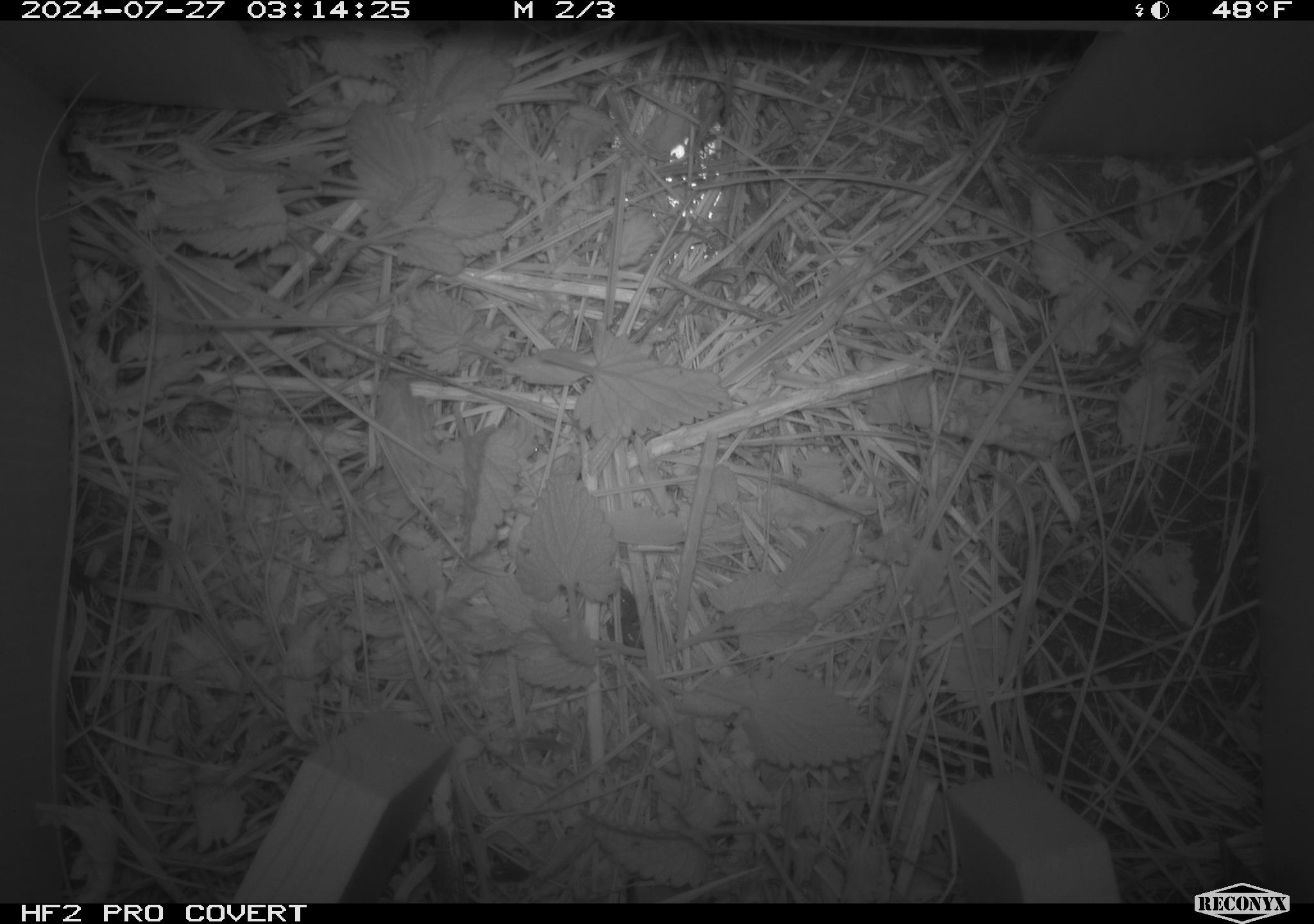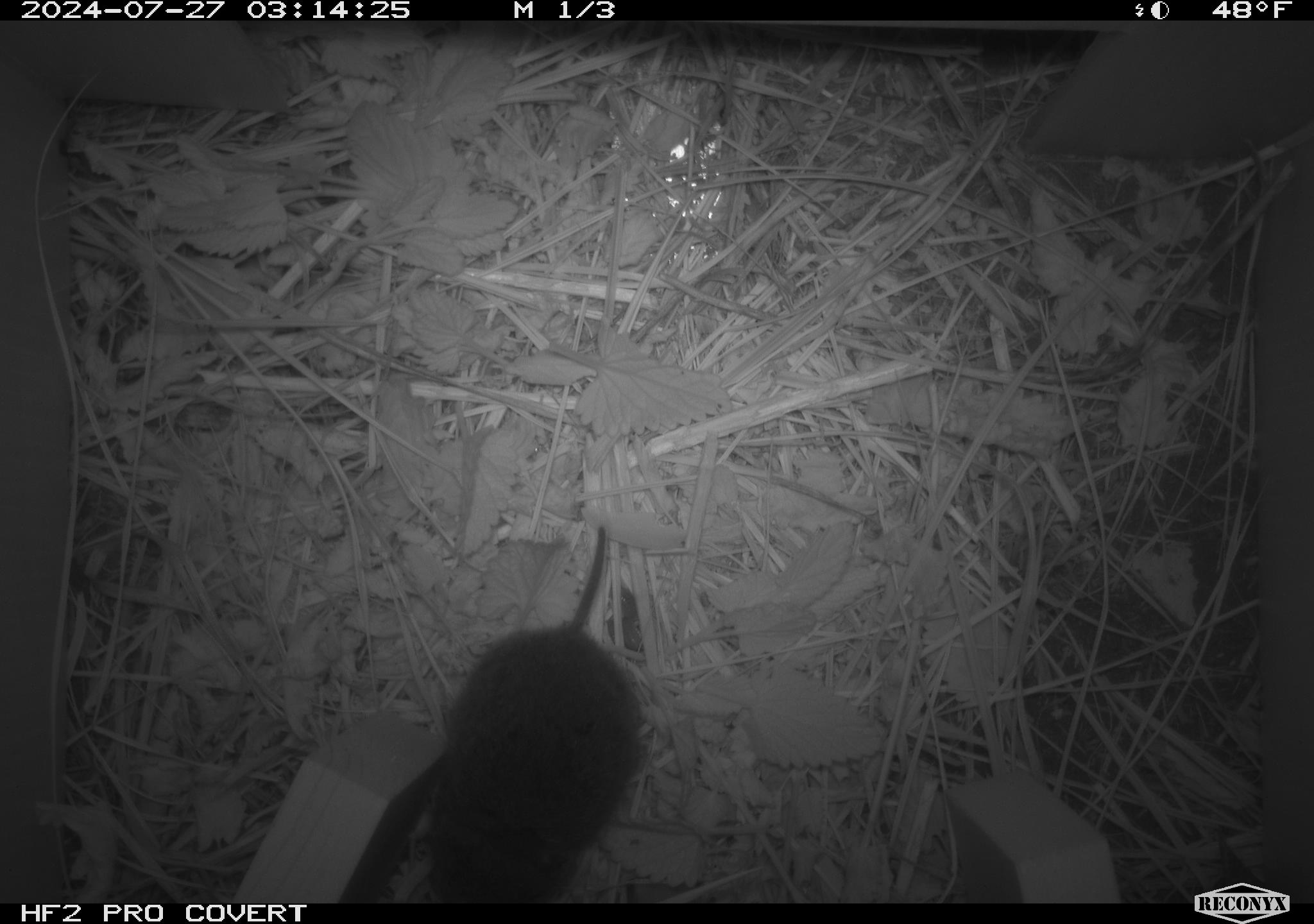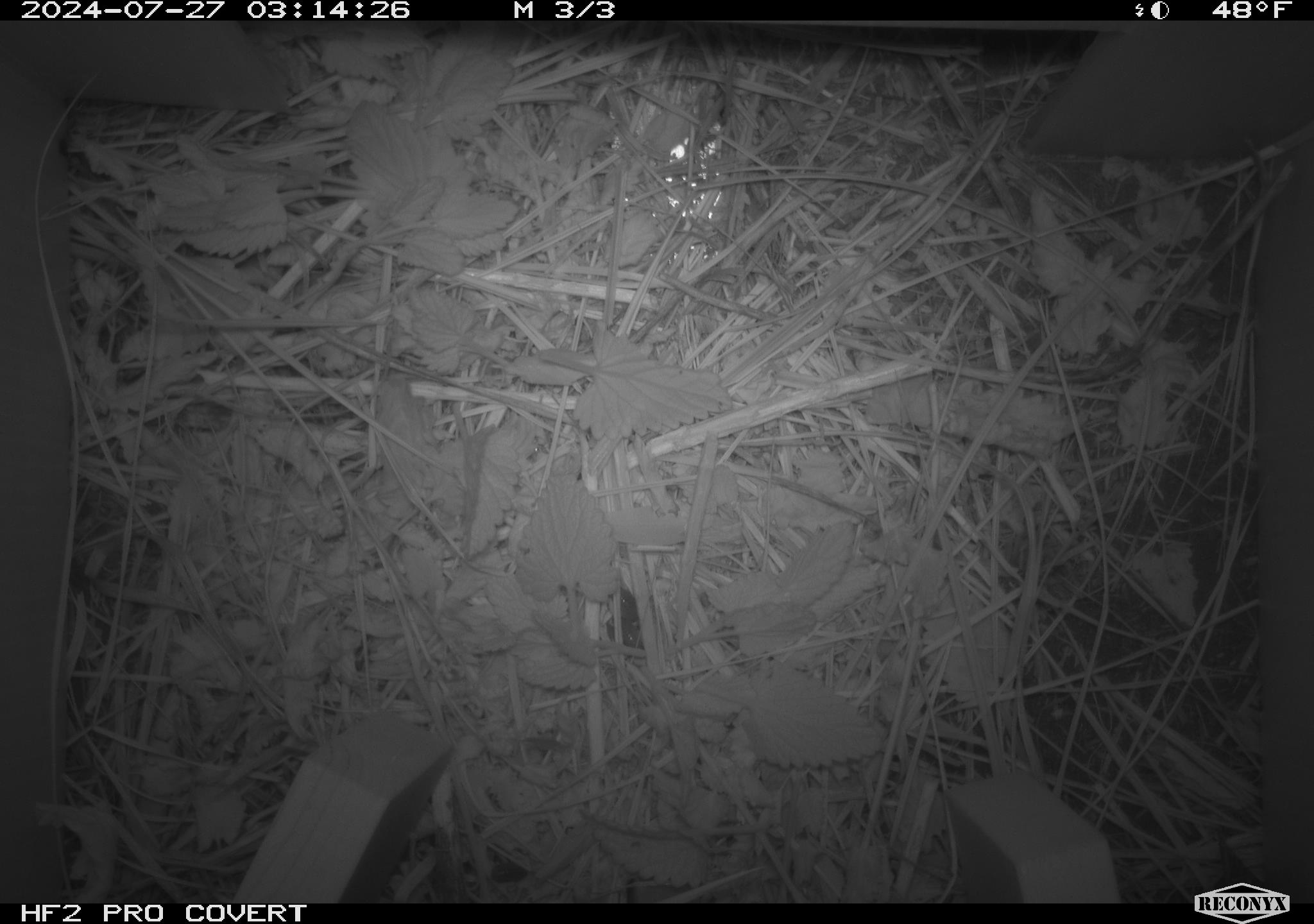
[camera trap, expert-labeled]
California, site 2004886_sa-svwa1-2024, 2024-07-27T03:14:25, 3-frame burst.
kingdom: Animalia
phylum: Arthropoda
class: Malacostraca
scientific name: Malacostraca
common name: amphipods, crabs, isopods, krill, lobsters and shrimps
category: malacostracan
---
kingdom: Animalia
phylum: Chordata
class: Mammalia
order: Rodentia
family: Cricetidae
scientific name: Arvicolinae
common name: voles, lemmings, and muskrats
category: arvicolinae subfamily